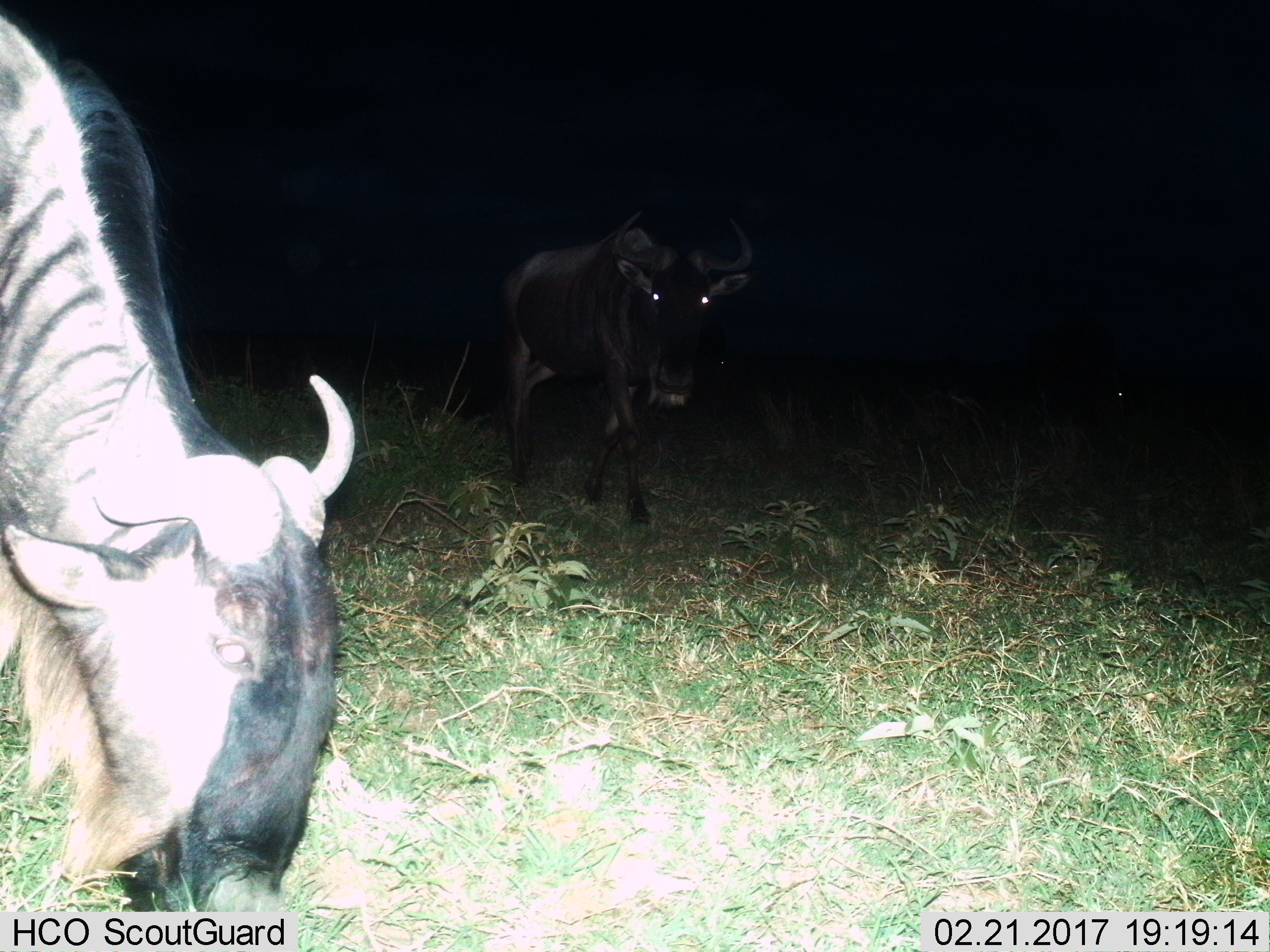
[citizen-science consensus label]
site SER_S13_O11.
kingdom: Animalia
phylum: Chordata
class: Mammalia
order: Artiodactyla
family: Bovidae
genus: Connochaetes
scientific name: Connochaetes taurinus taurinus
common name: blue wildebeest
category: wildebeestblue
Wildebeestblue (blue wildebeest) (Connochaetes taurinus taurinus), count 2. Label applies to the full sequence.